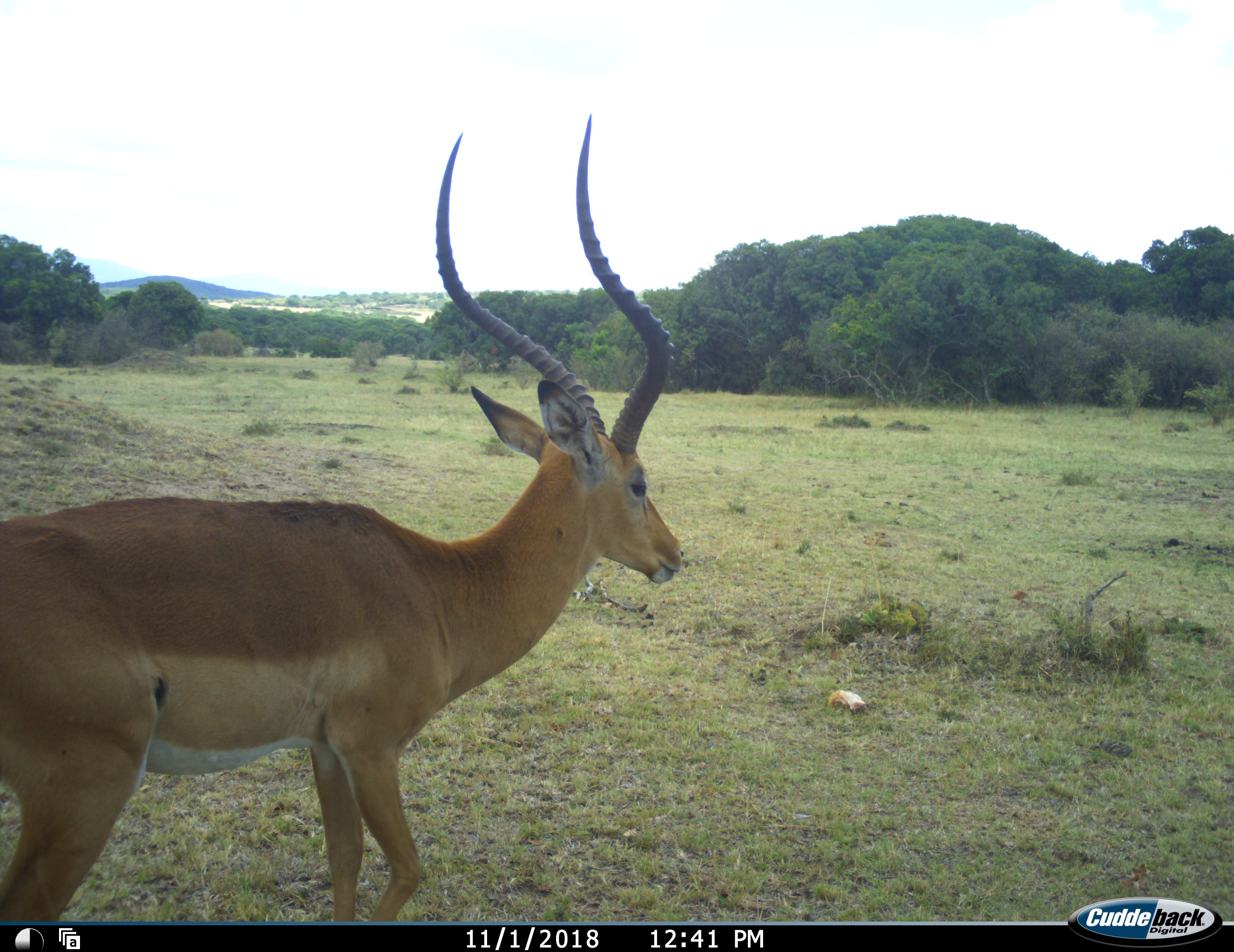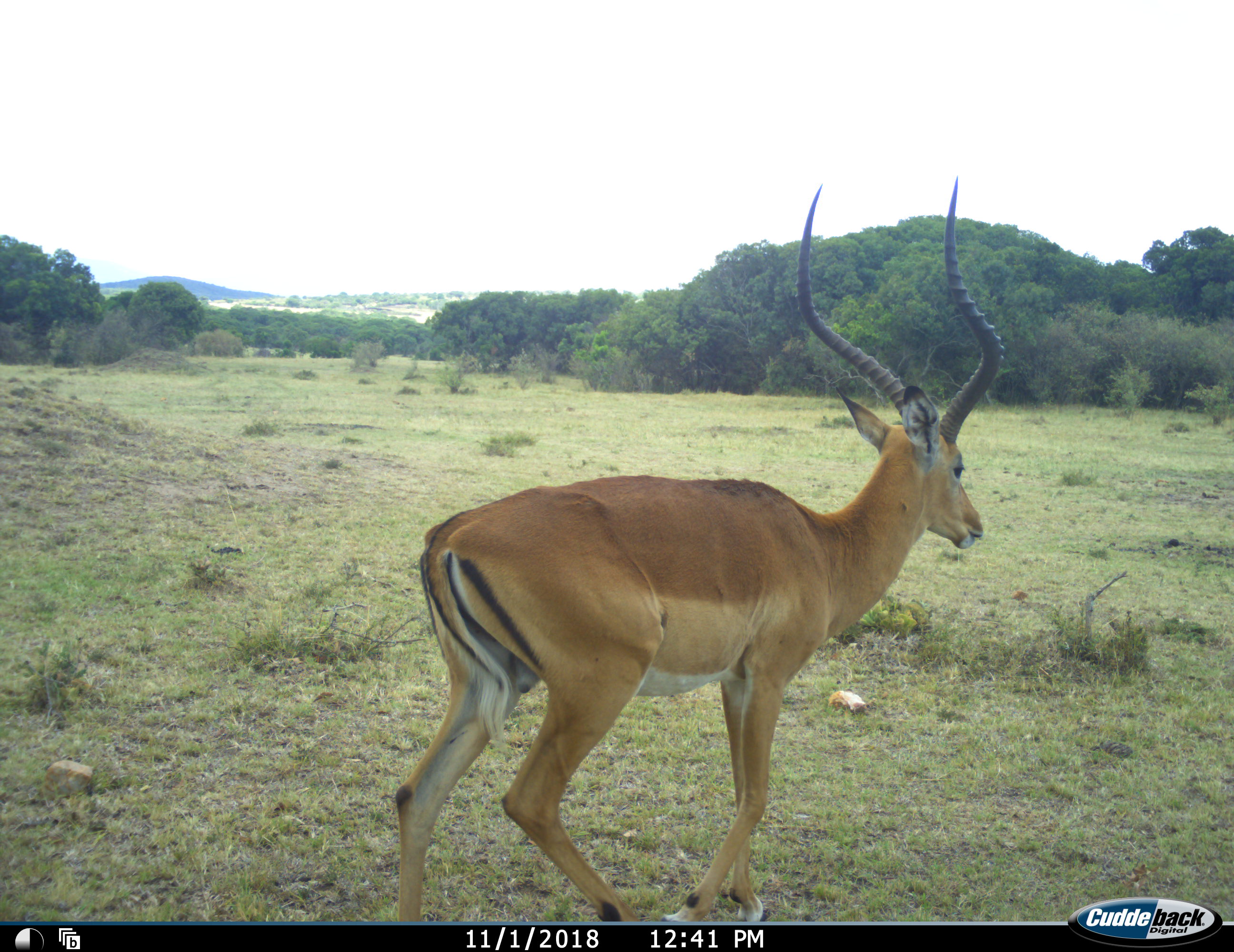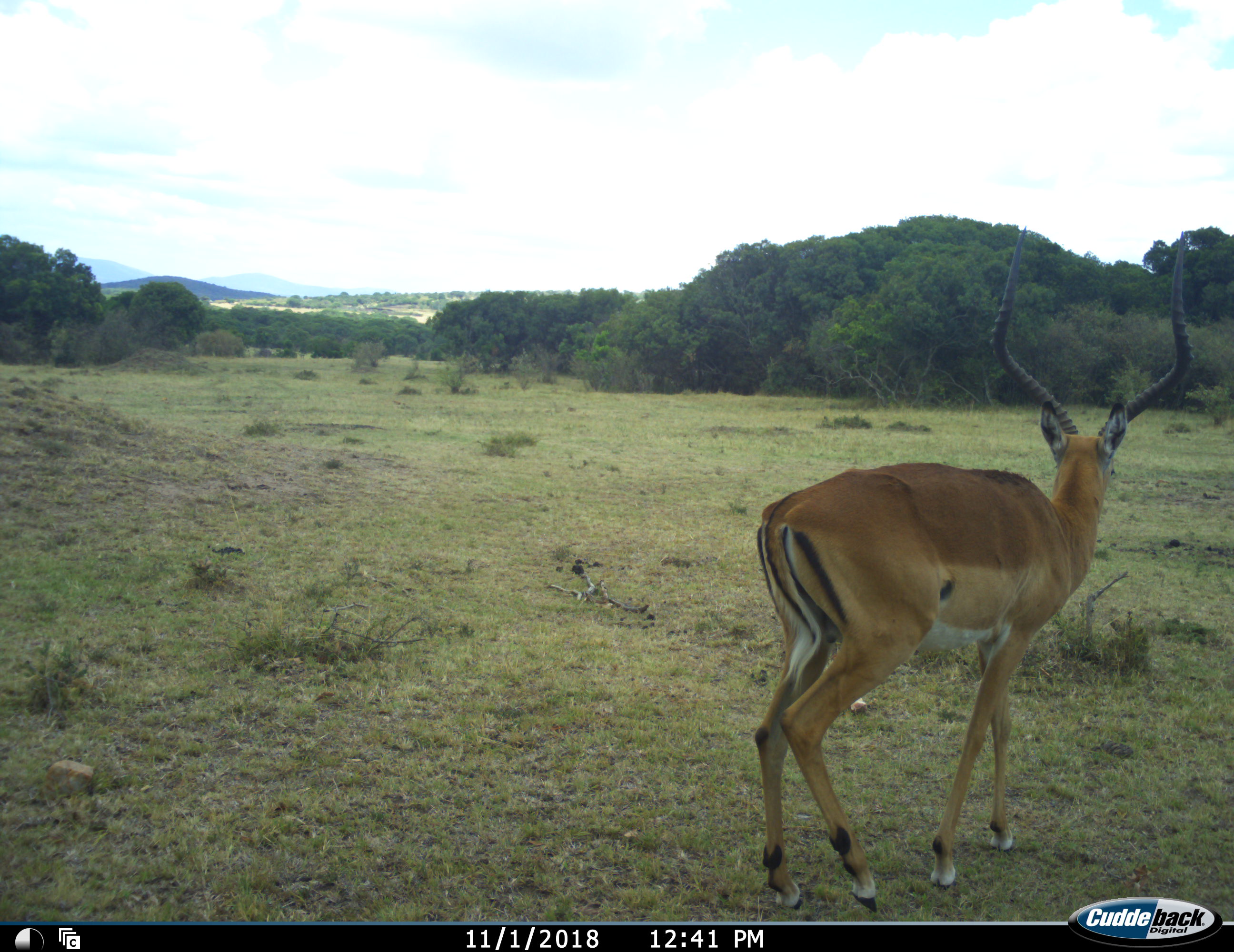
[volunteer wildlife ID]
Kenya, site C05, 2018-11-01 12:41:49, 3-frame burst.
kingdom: Animalia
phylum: Chordata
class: Mammalia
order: Artiodactyla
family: Bovidae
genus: Aepyceros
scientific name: Aepyceros melampus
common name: impala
Impala (Aepyceros melampus), count 1. Behavior (volunteer vote fractions): standing 0%, resting 0%, moving 100%, interacting 0%. Young present (vote fraction): 0%. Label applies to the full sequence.